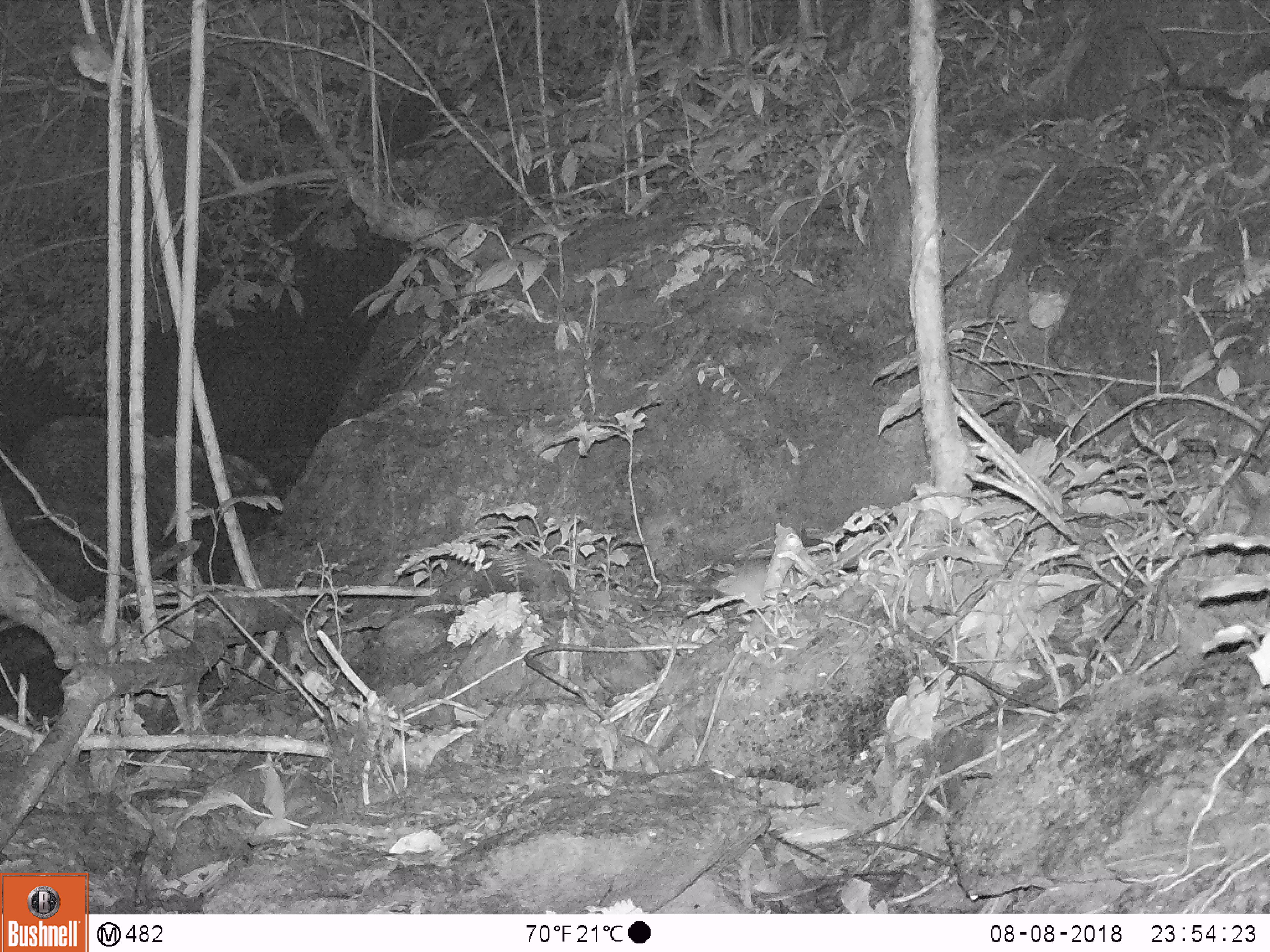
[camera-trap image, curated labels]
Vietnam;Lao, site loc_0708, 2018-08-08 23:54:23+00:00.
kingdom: Animalia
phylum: Chordata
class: Mammalia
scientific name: Mammalia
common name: mammal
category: unidentified small mammal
Unidentified small mammal (mammal) (Mammalia). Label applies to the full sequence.